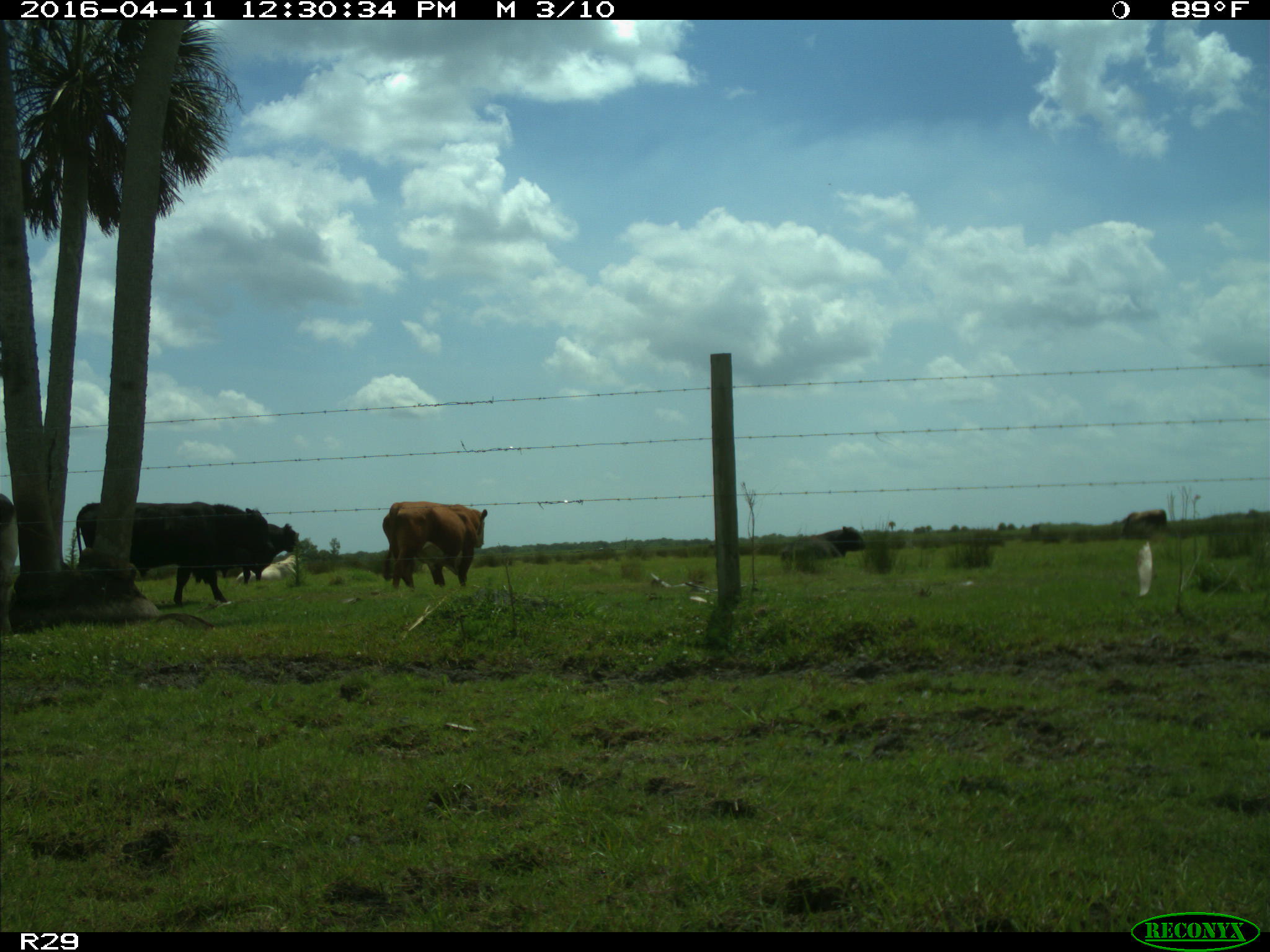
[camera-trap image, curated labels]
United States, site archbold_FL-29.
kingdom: Animalia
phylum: Chordata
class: Mammalia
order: Artiodactyla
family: Bovidae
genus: Bos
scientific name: Bos taurus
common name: domestic cow